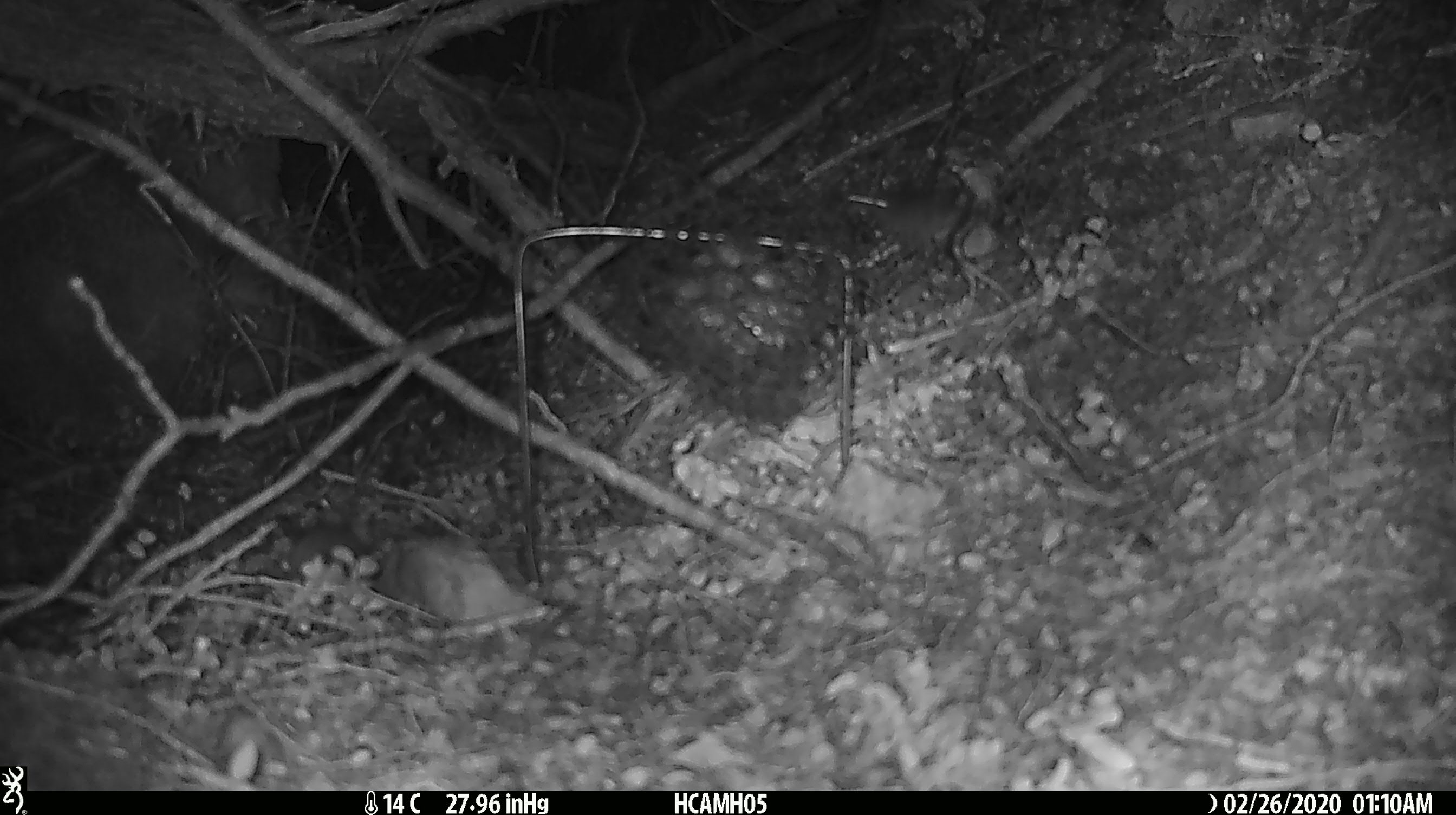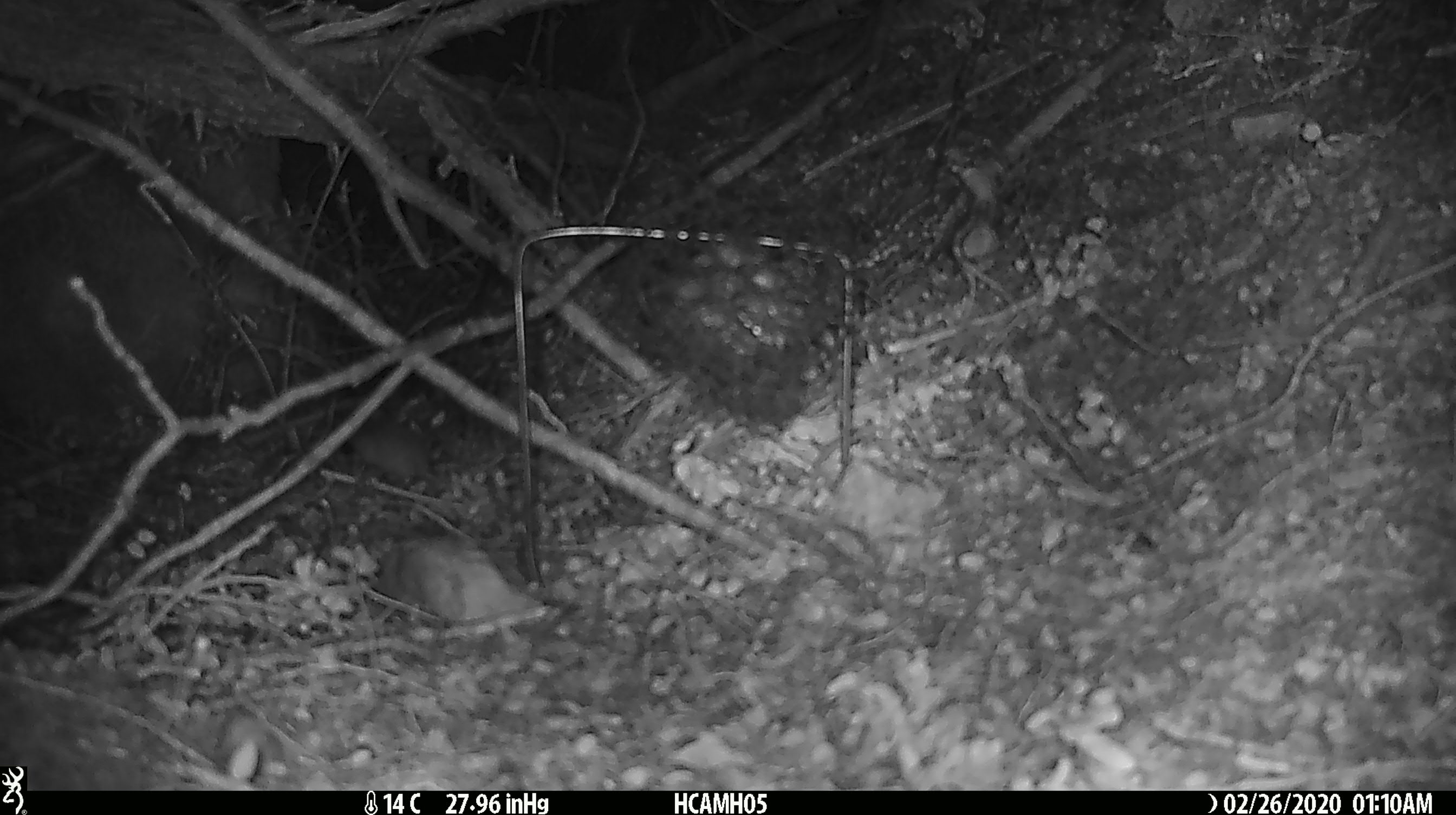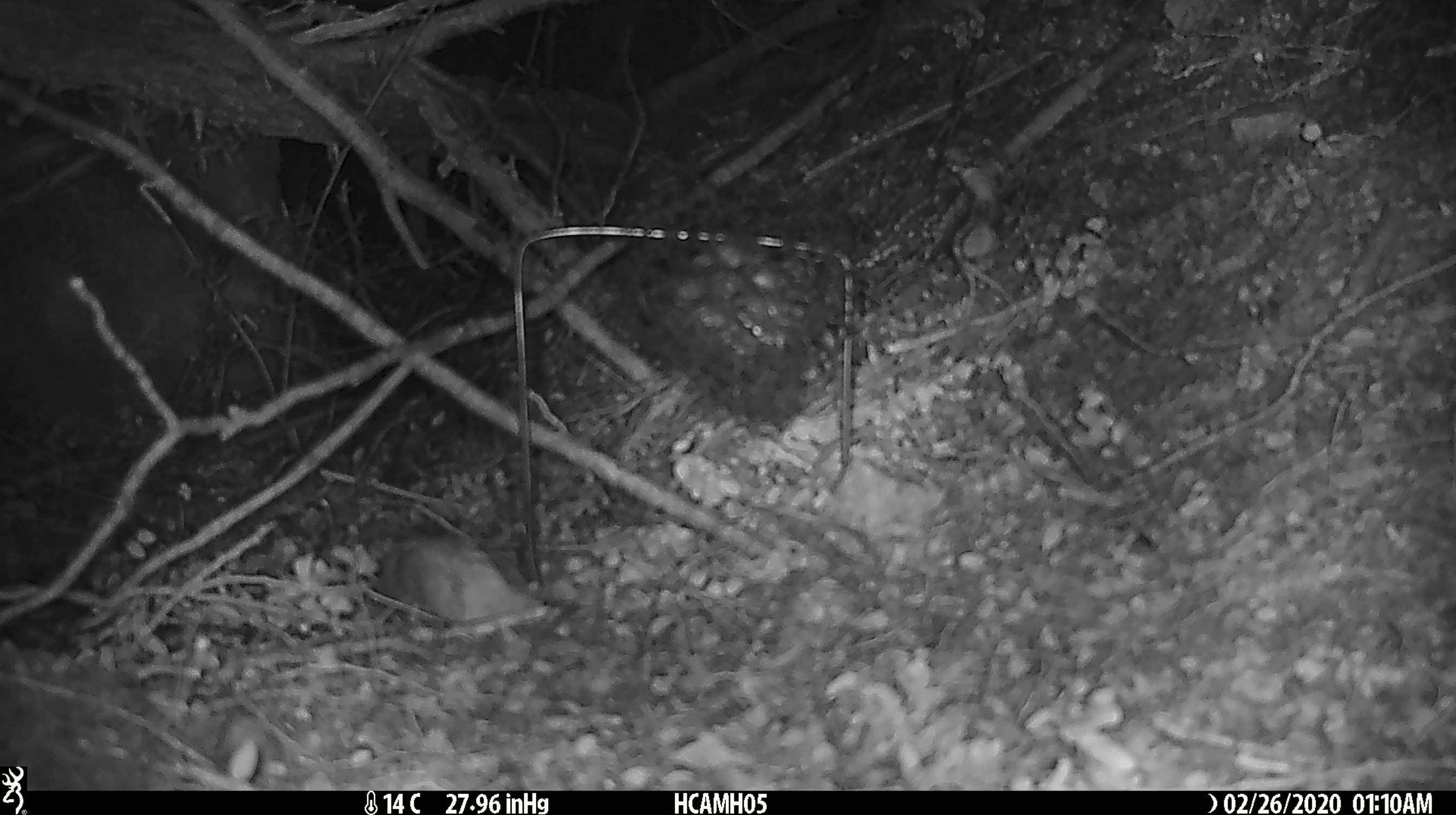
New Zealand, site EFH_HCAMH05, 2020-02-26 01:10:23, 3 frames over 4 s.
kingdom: Animalia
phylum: Chordata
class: Mammalia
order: Rodentia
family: Muridae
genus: Mus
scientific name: Mus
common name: mouse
Mouse (Mus).